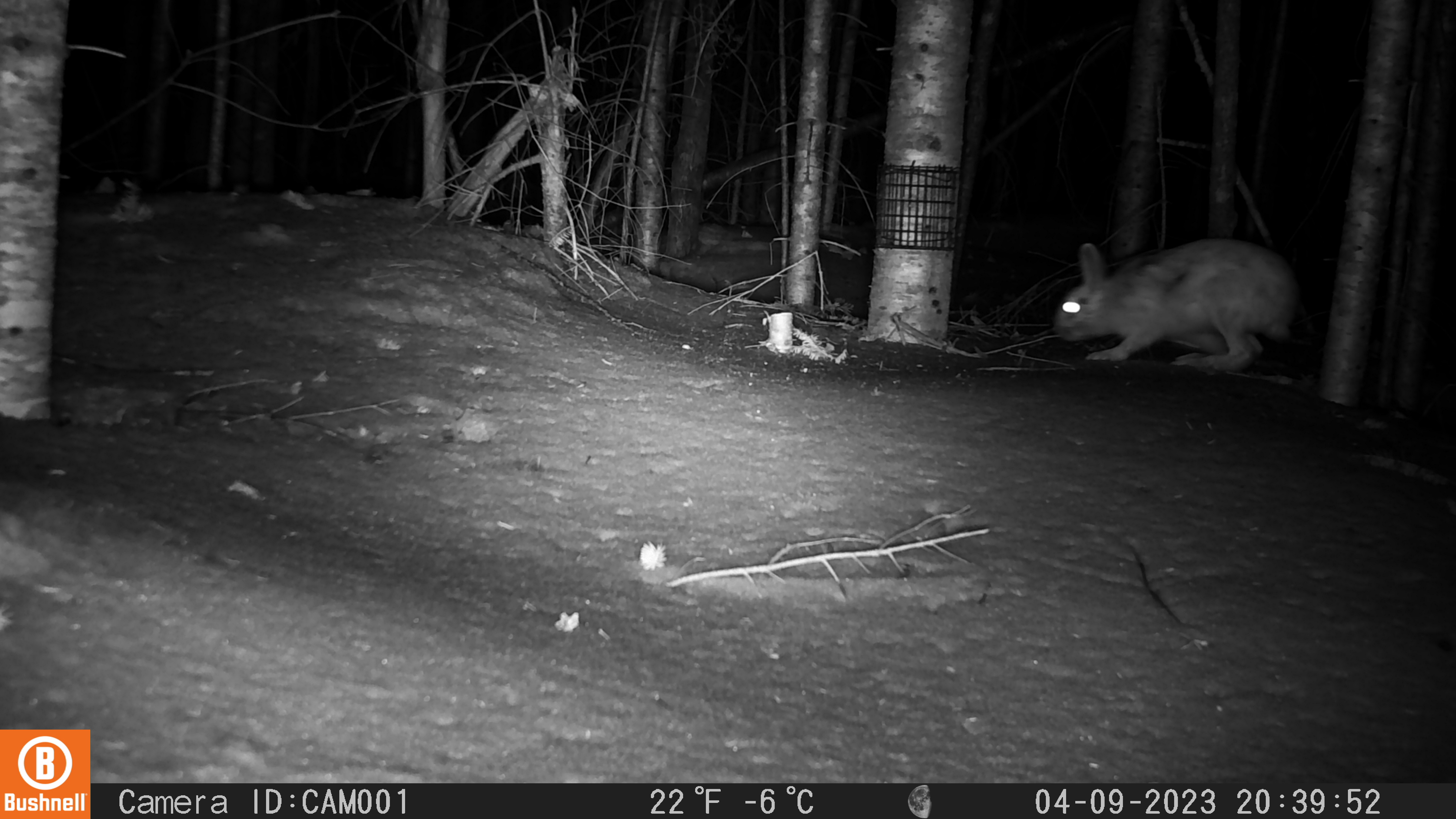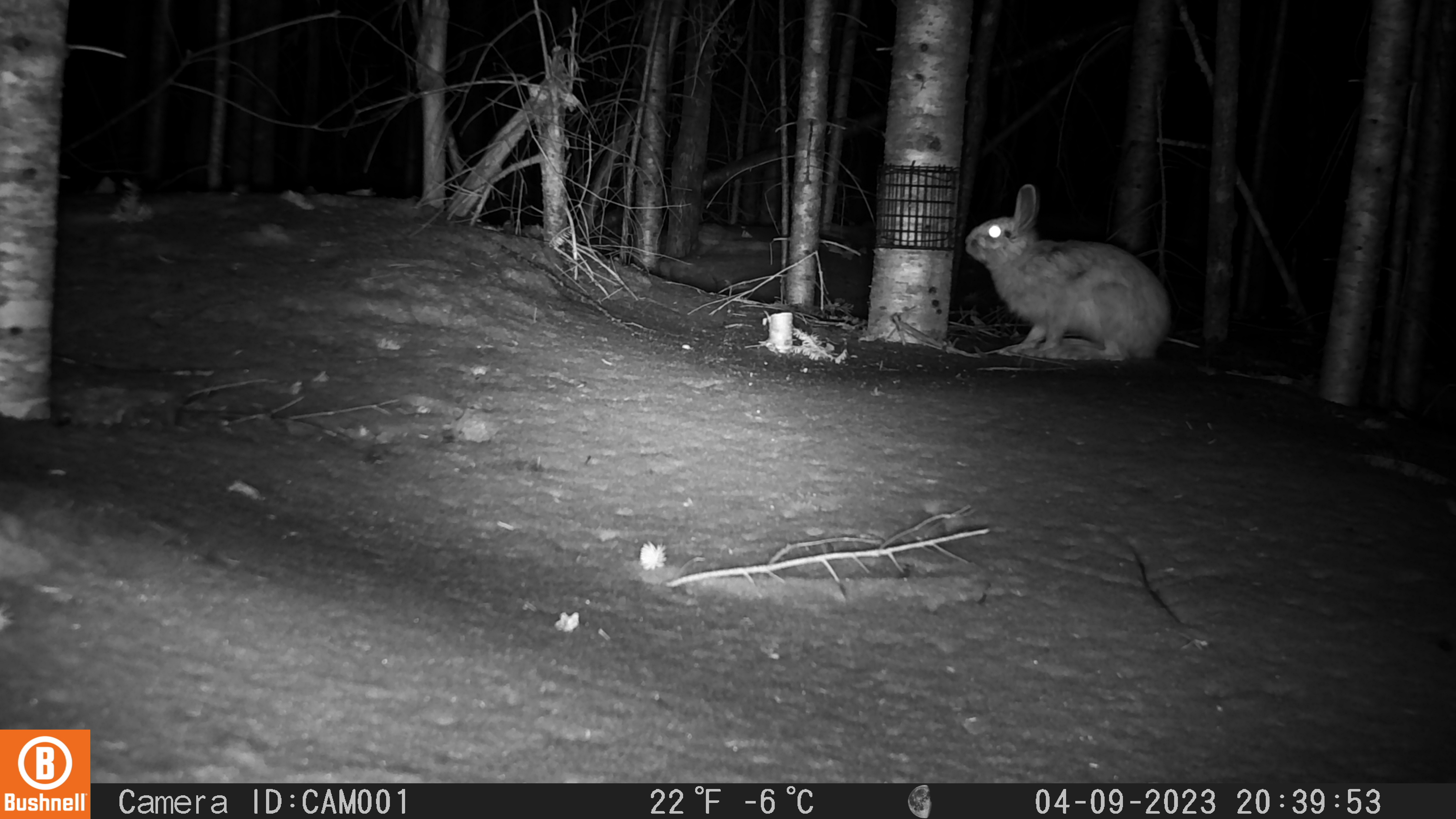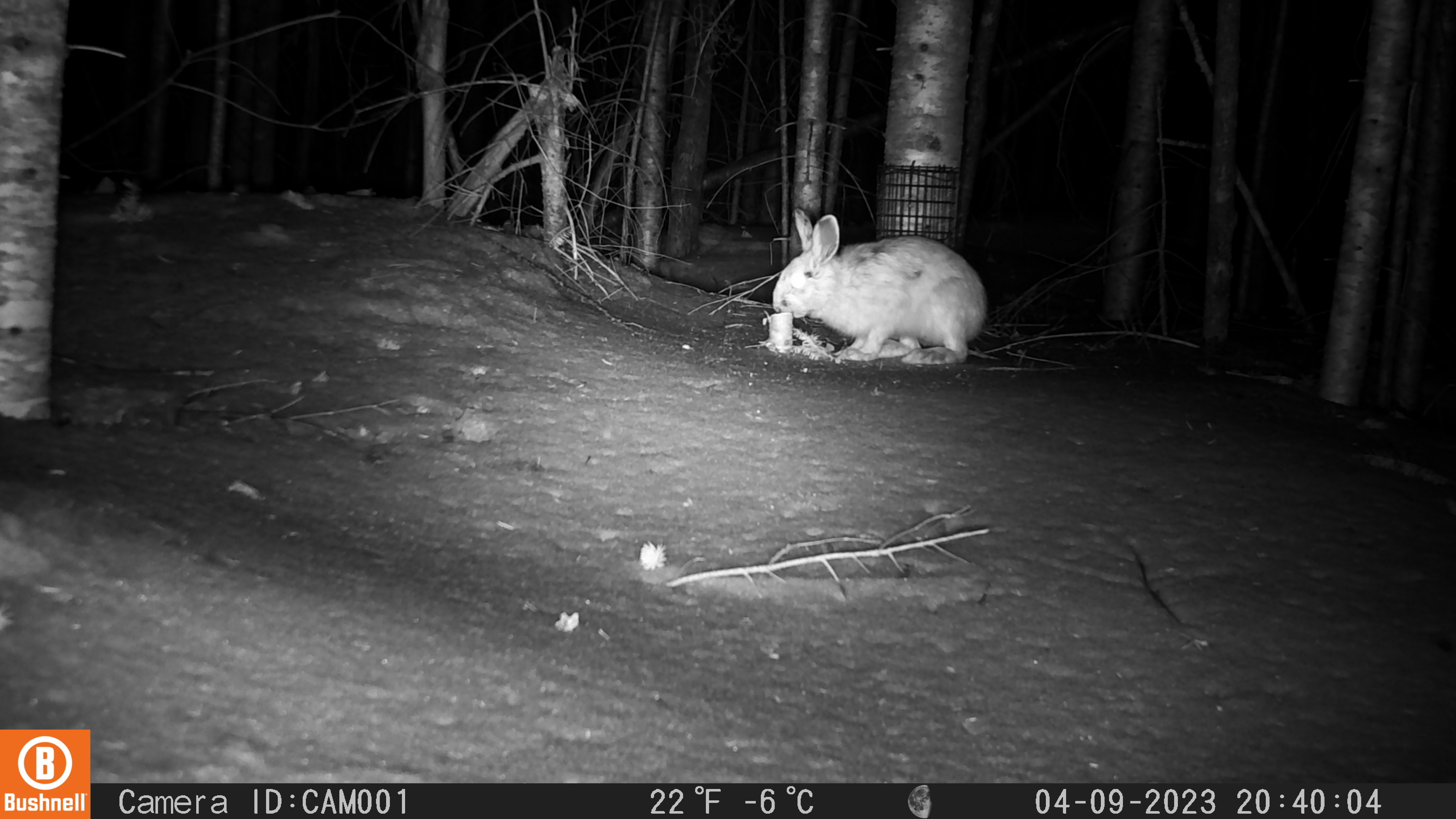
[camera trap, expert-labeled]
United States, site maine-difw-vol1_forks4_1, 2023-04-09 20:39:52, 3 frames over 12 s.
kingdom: Animalia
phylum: Chordata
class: Mammalia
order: Lagomorpha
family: Leporidae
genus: Lepus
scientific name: Lepus americanus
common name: snowshoe hare